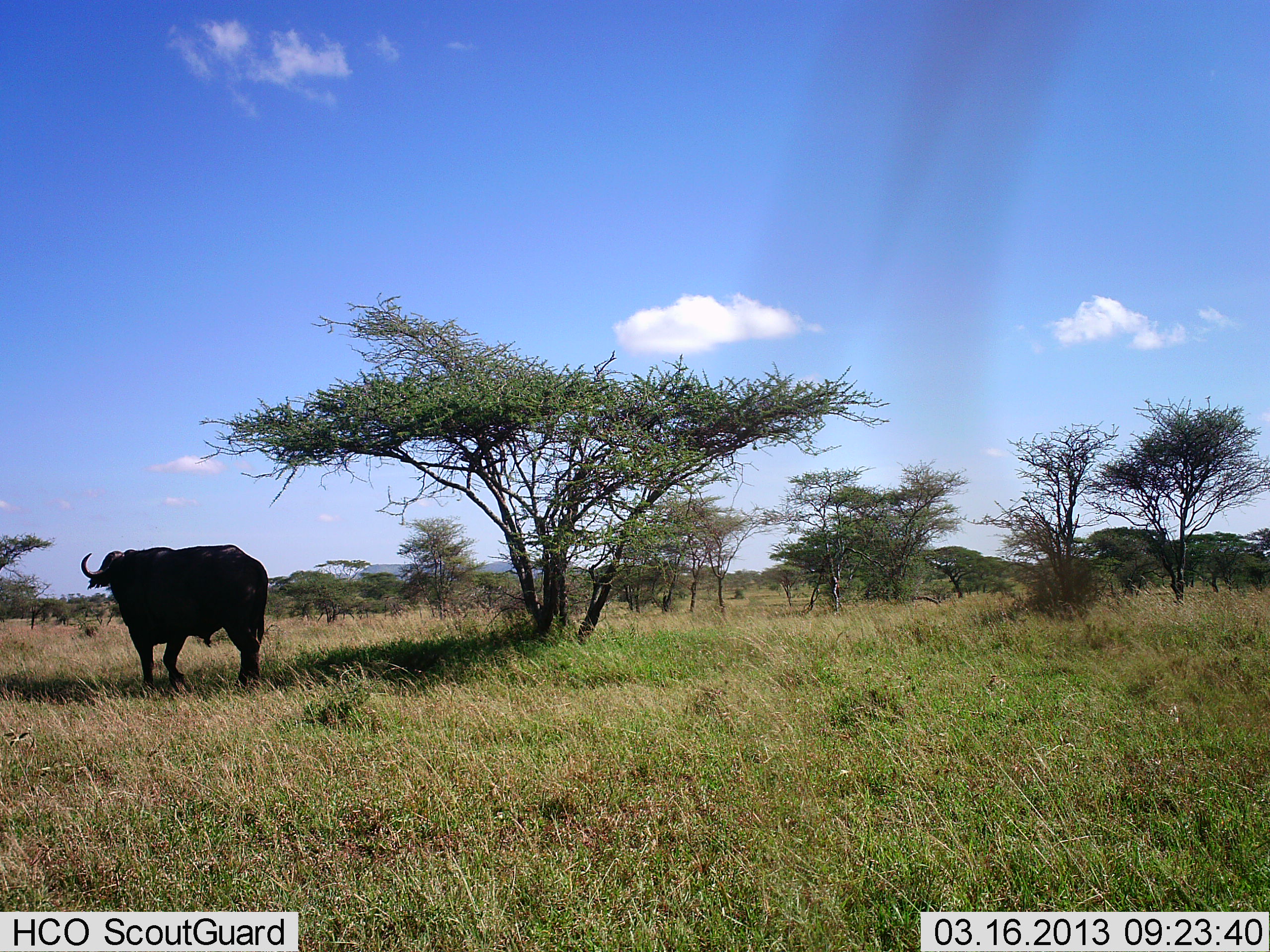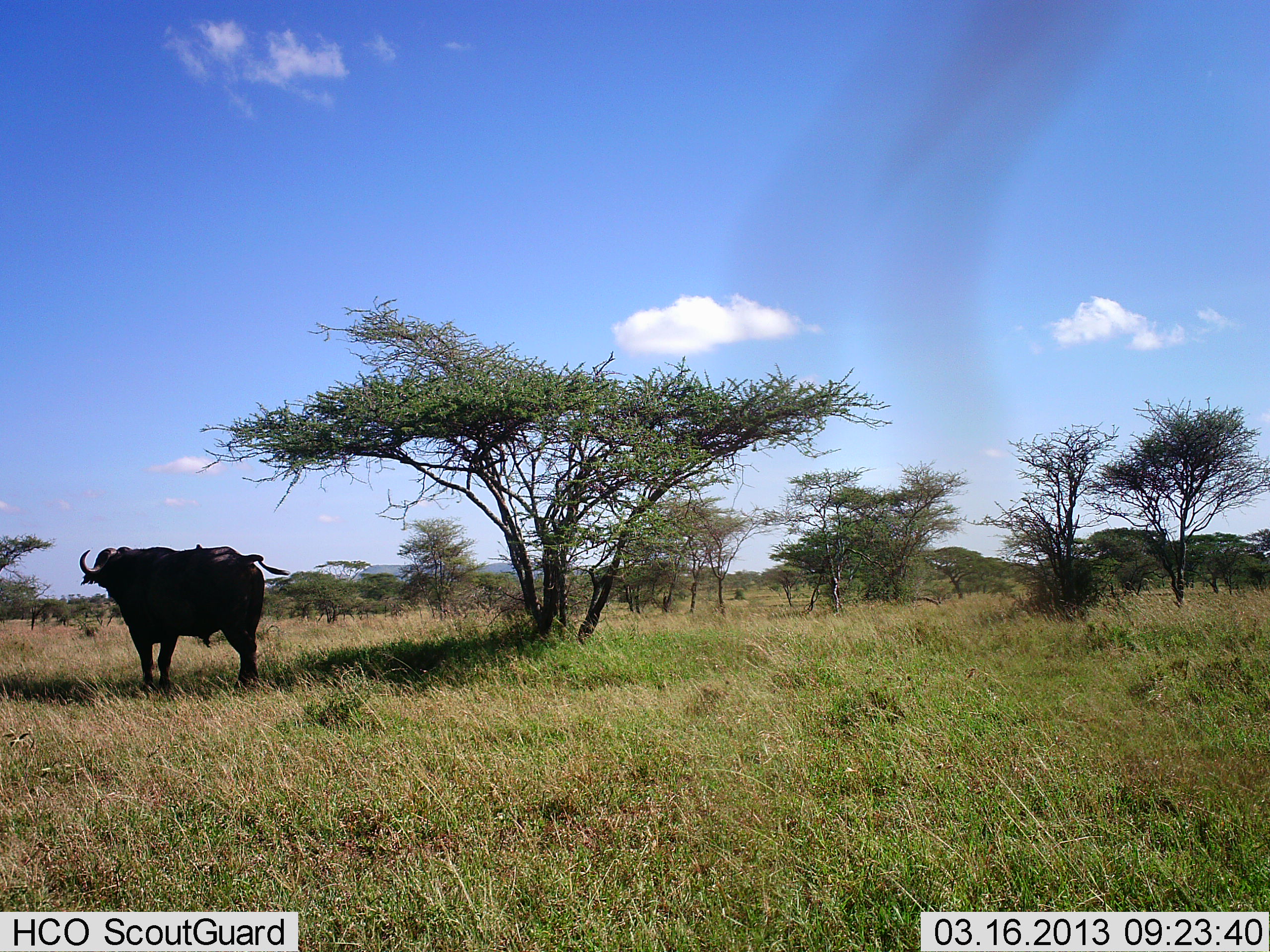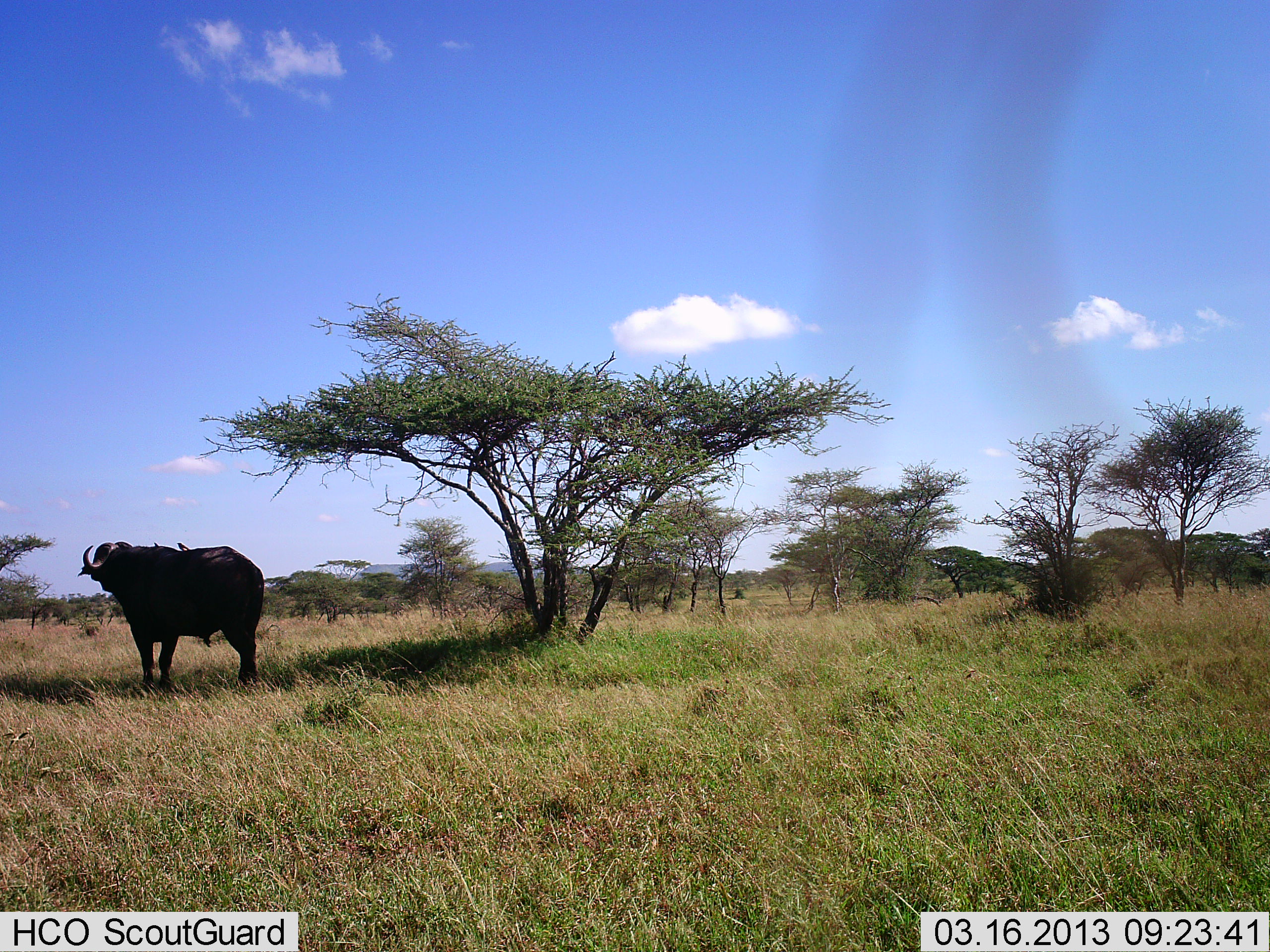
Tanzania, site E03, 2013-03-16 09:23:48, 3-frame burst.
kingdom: Animalia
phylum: Chordata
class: Mammalia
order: Artiodactyla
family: Bovidae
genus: Syncerus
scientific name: Syncerus caffer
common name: cape buffalo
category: buffalo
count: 1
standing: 92%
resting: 4%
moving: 4%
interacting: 0%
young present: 0%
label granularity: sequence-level